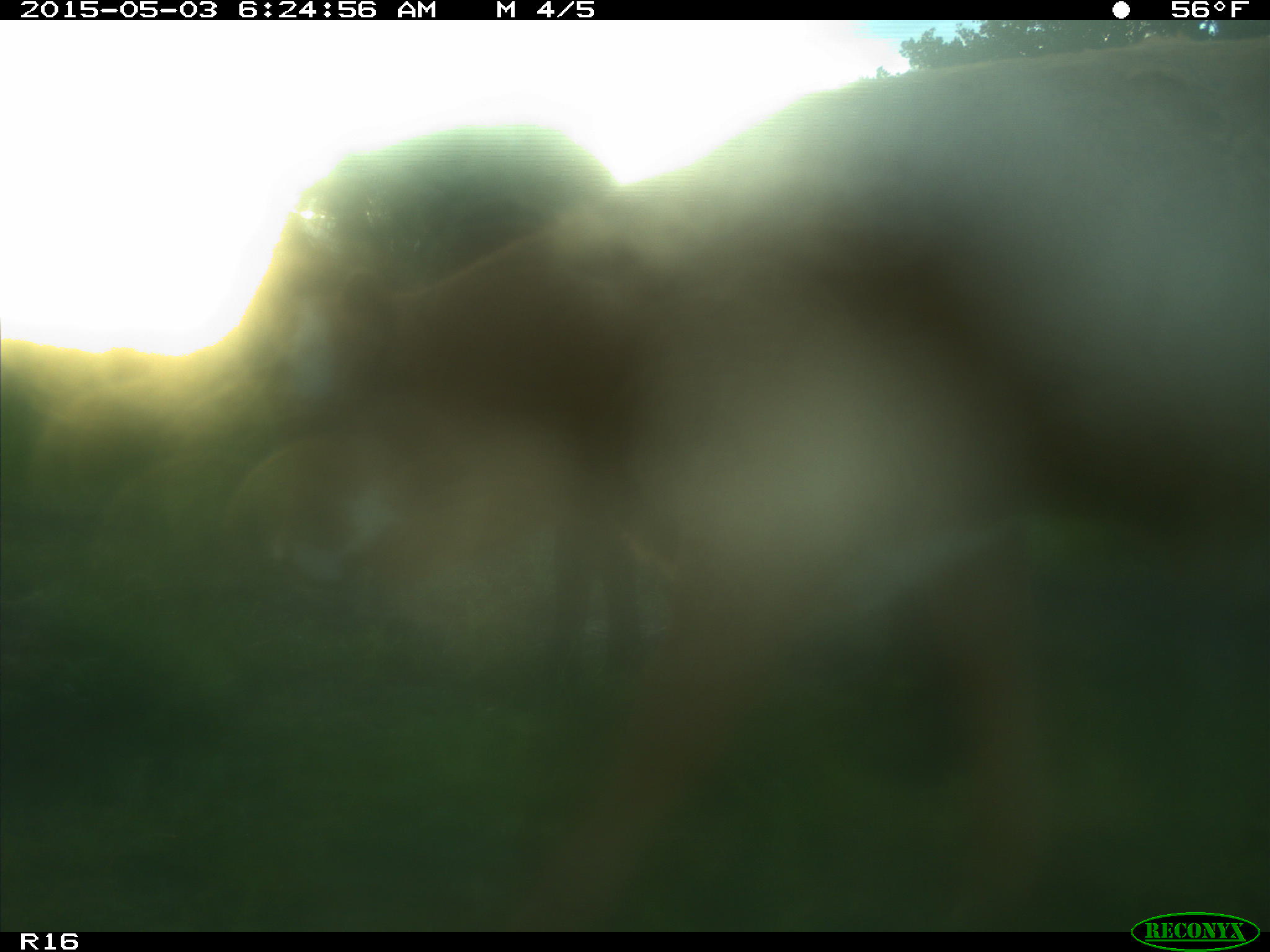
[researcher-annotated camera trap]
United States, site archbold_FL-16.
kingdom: Animalia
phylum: Chordata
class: Mammalia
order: Artiodactyla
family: Bovidae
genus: Bos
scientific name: Bos taurus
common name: domestic cow